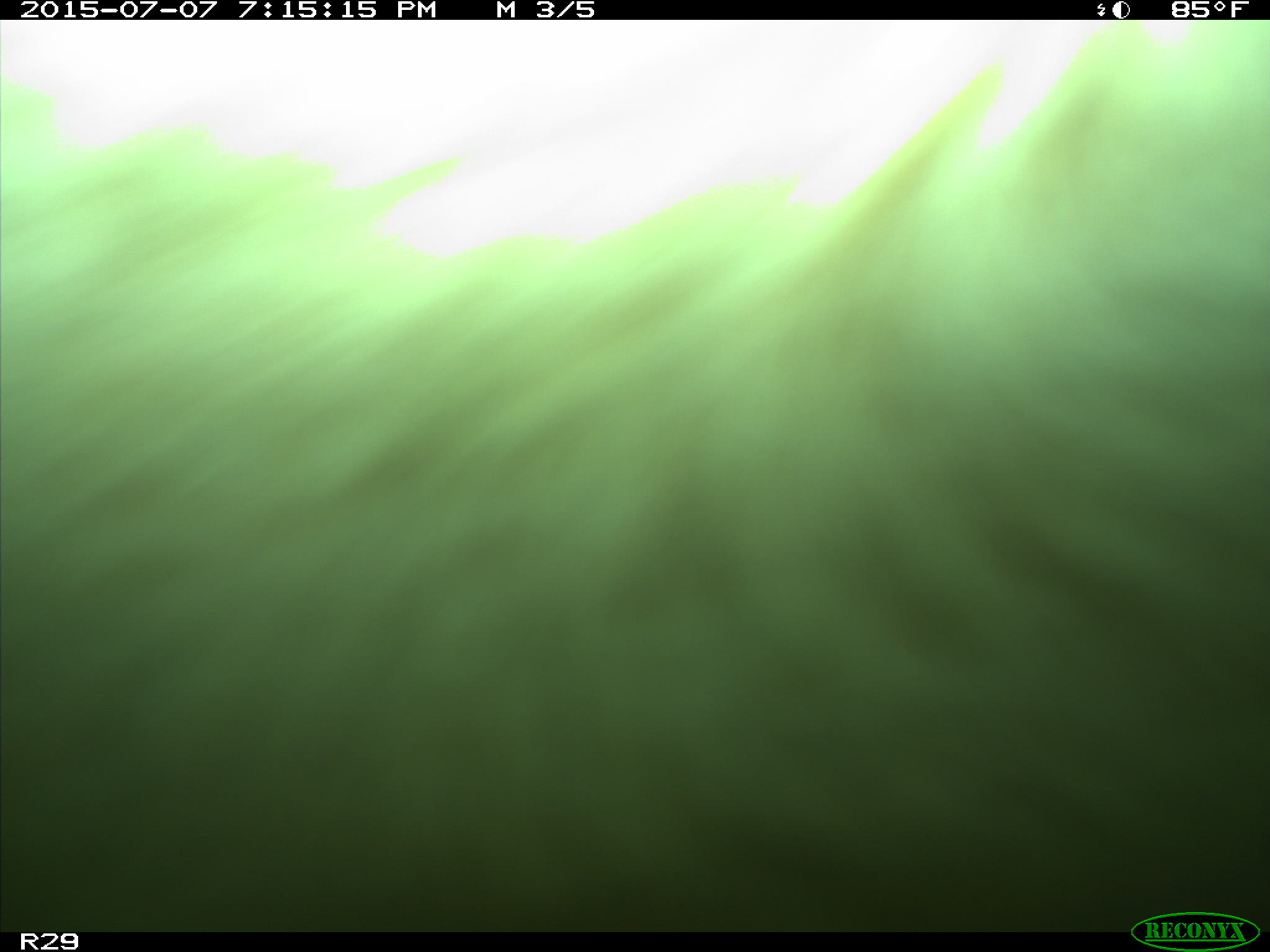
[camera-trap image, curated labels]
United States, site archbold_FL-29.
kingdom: Animalia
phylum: Chordata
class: Mammalia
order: Artiodactyla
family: Bovidae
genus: Bos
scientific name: Bos taurus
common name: domestic cow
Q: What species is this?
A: Bos taurus (domestic cow).